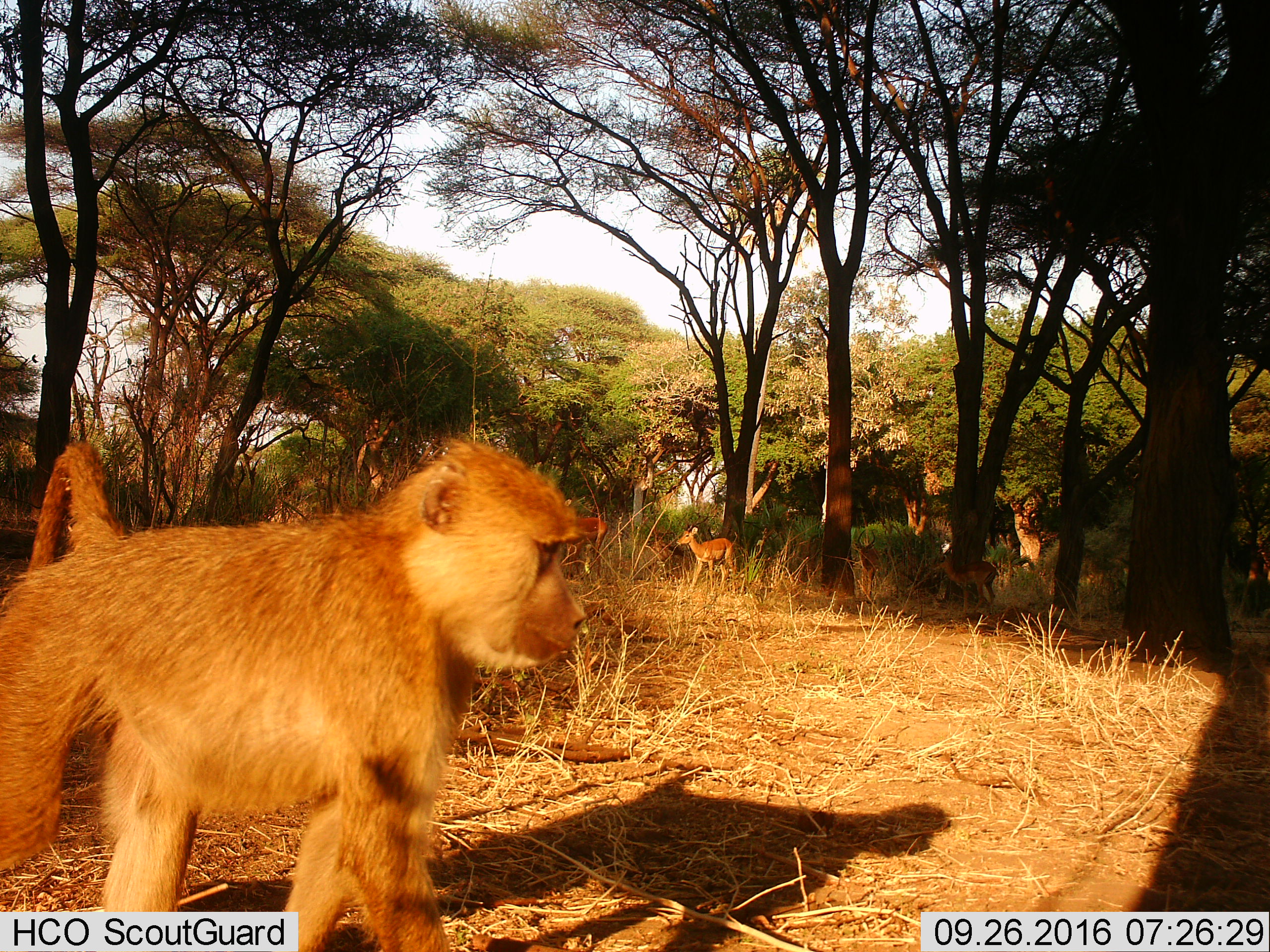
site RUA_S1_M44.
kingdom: Animalia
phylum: Chordata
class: Mammalia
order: Primates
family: Cercopithecidae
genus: Papio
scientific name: Papio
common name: baboon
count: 1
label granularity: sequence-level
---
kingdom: Animalia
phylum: Chordata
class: Mammalia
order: Artiodactyla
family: Bovidae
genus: Aepyceros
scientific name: Aepyceros melampus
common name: impala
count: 4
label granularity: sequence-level